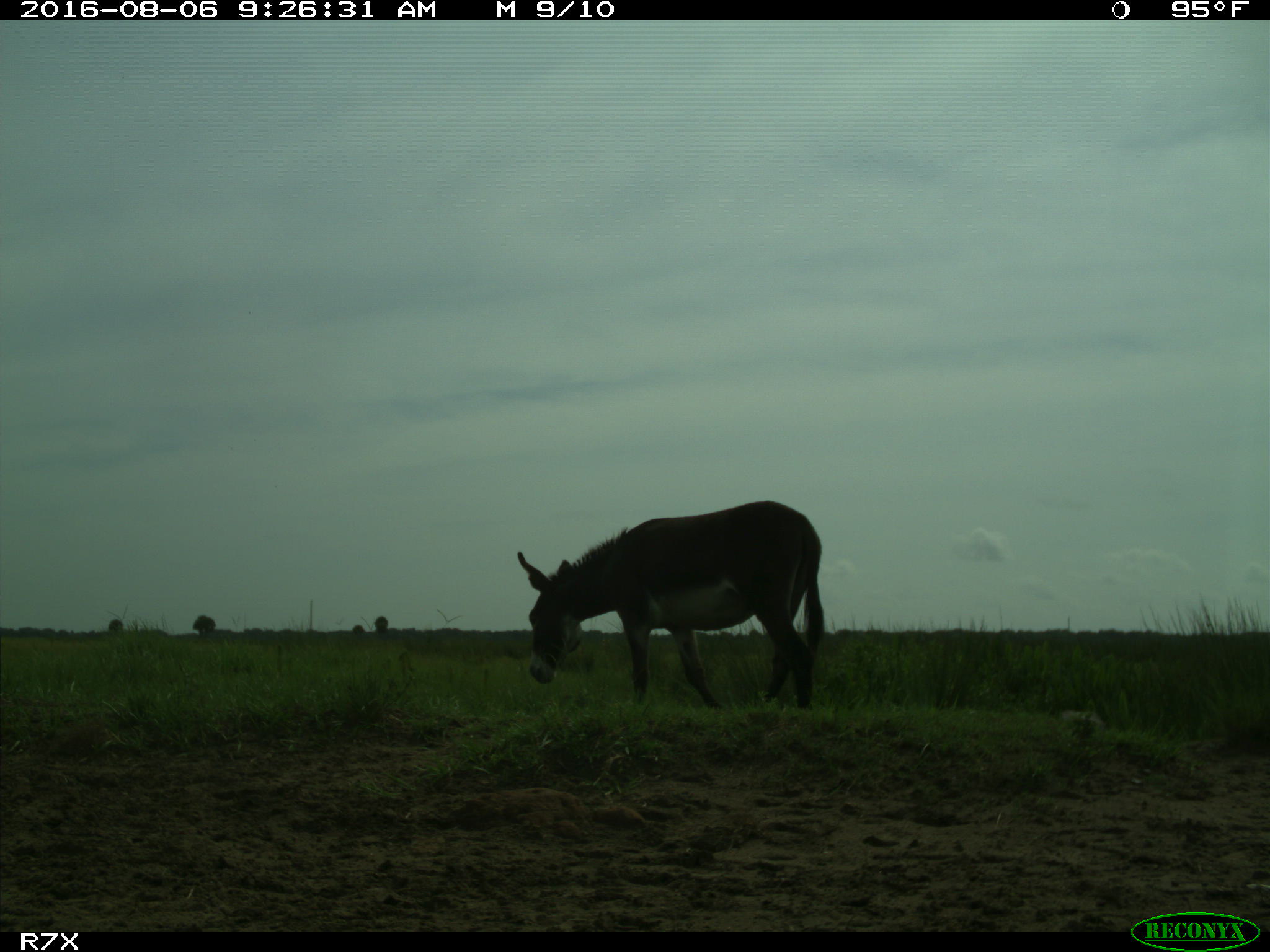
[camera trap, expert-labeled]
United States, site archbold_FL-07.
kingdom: Animalia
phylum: Chordata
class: Mammalia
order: Perissodactyla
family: Equidae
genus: Equus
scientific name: Equus africanus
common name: african wild ass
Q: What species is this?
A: Equus africanus (african wild ass).